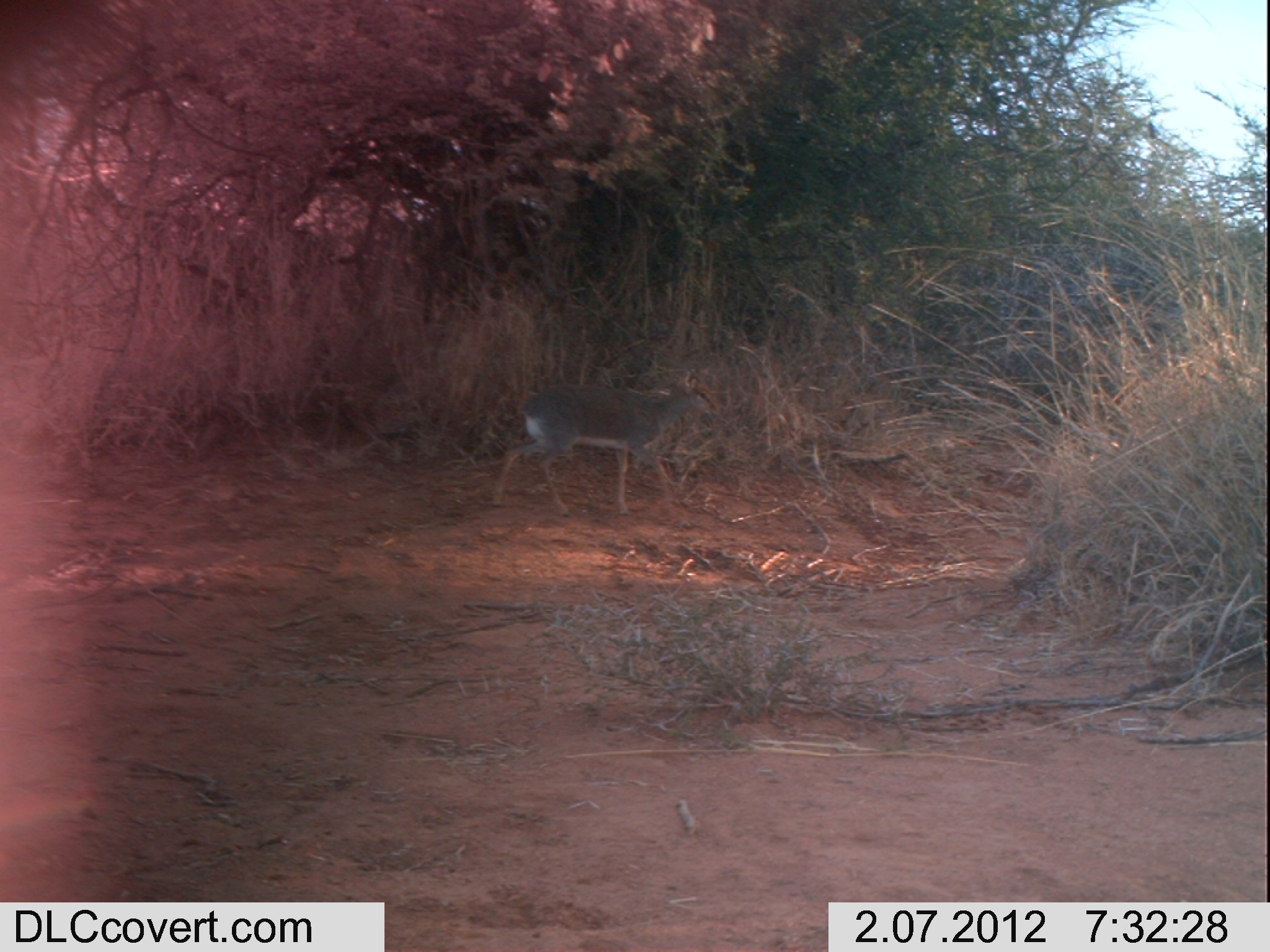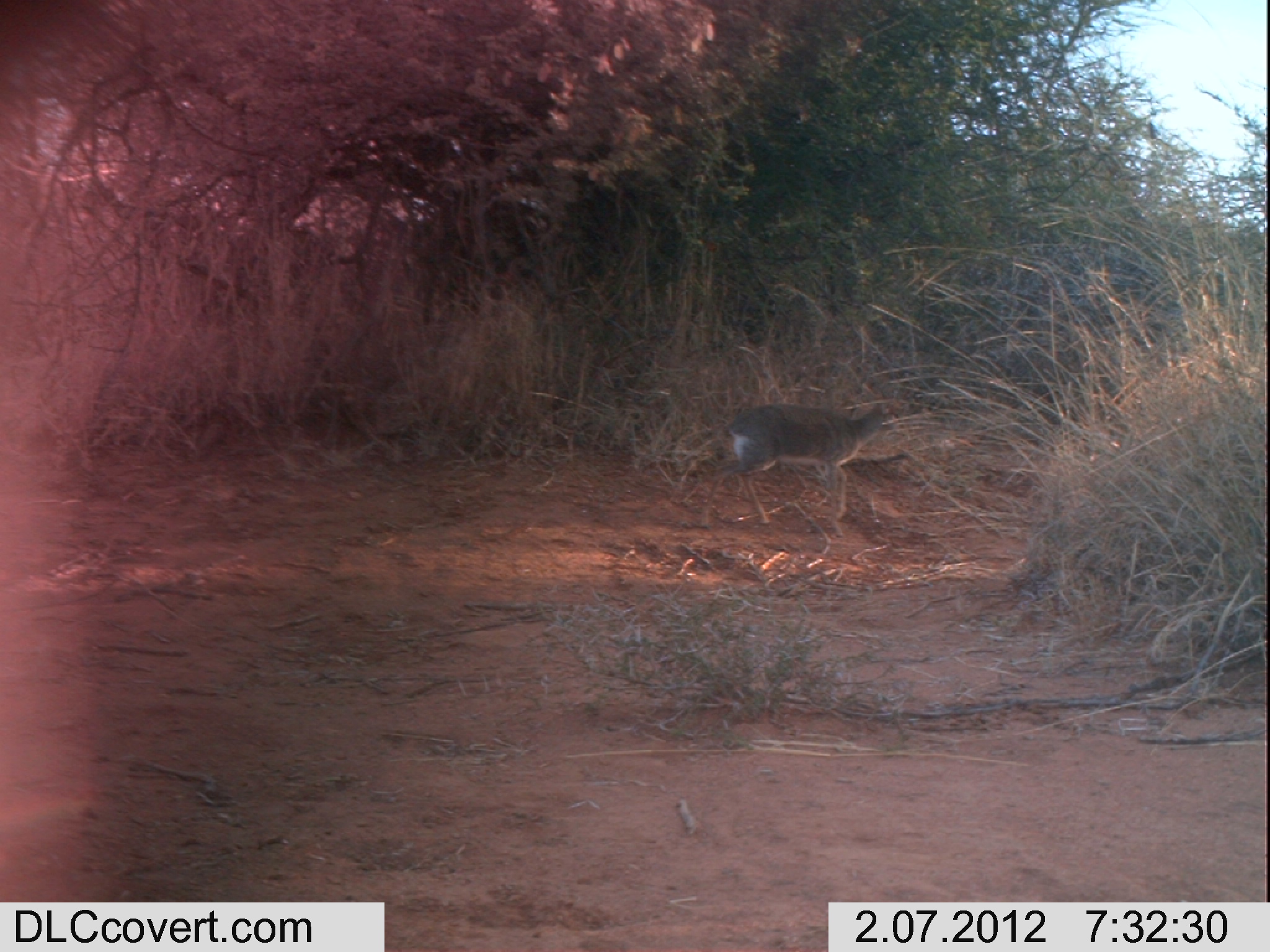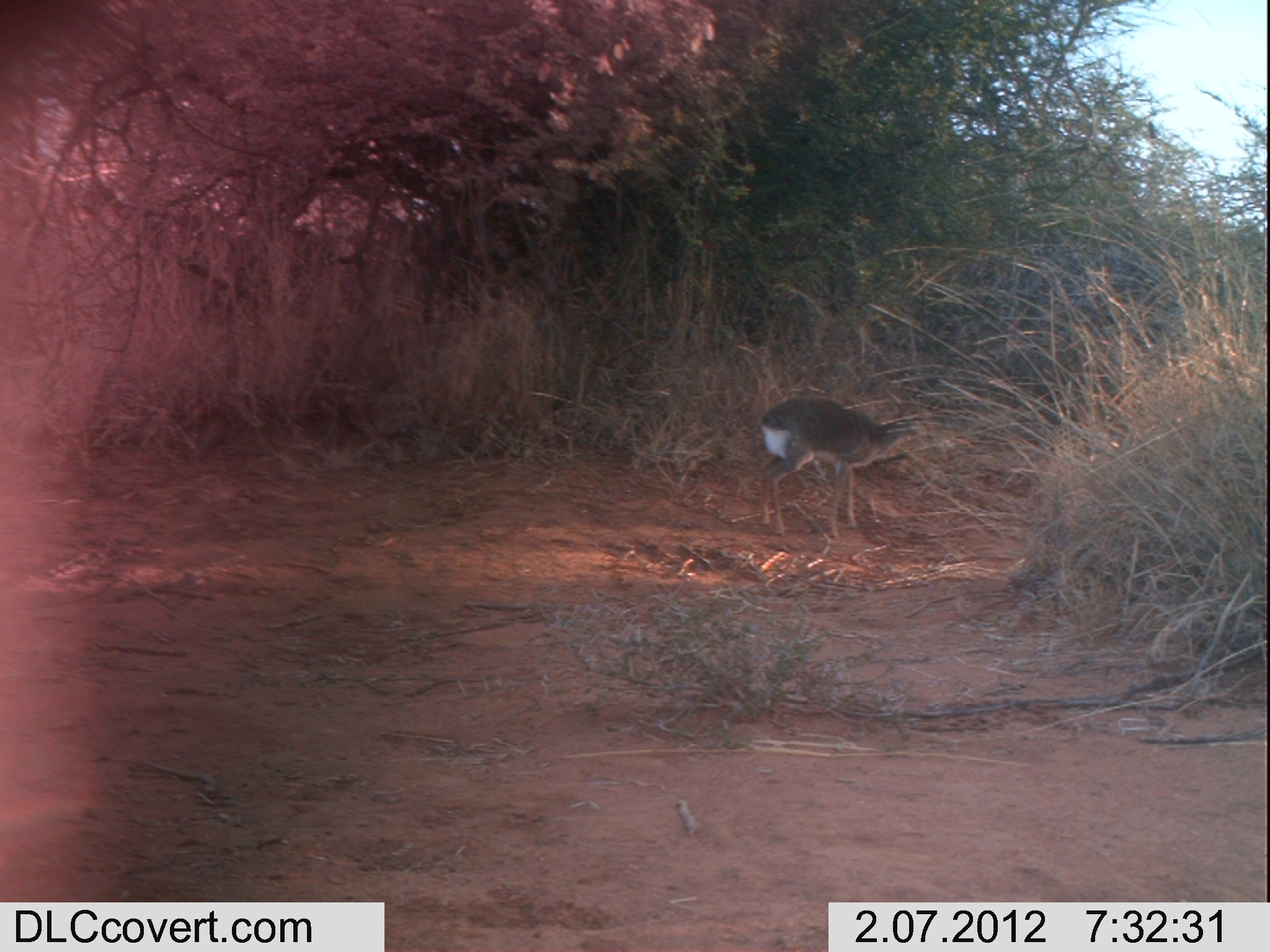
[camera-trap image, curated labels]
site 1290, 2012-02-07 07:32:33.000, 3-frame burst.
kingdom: Animalia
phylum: Chordata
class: Mammalia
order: Artiodactyla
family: Bovidae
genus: Madoqua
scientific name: Madoqua guentheri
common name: günther's dik-dik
Madoqua guentheri (günther's dik-dik), count 1.